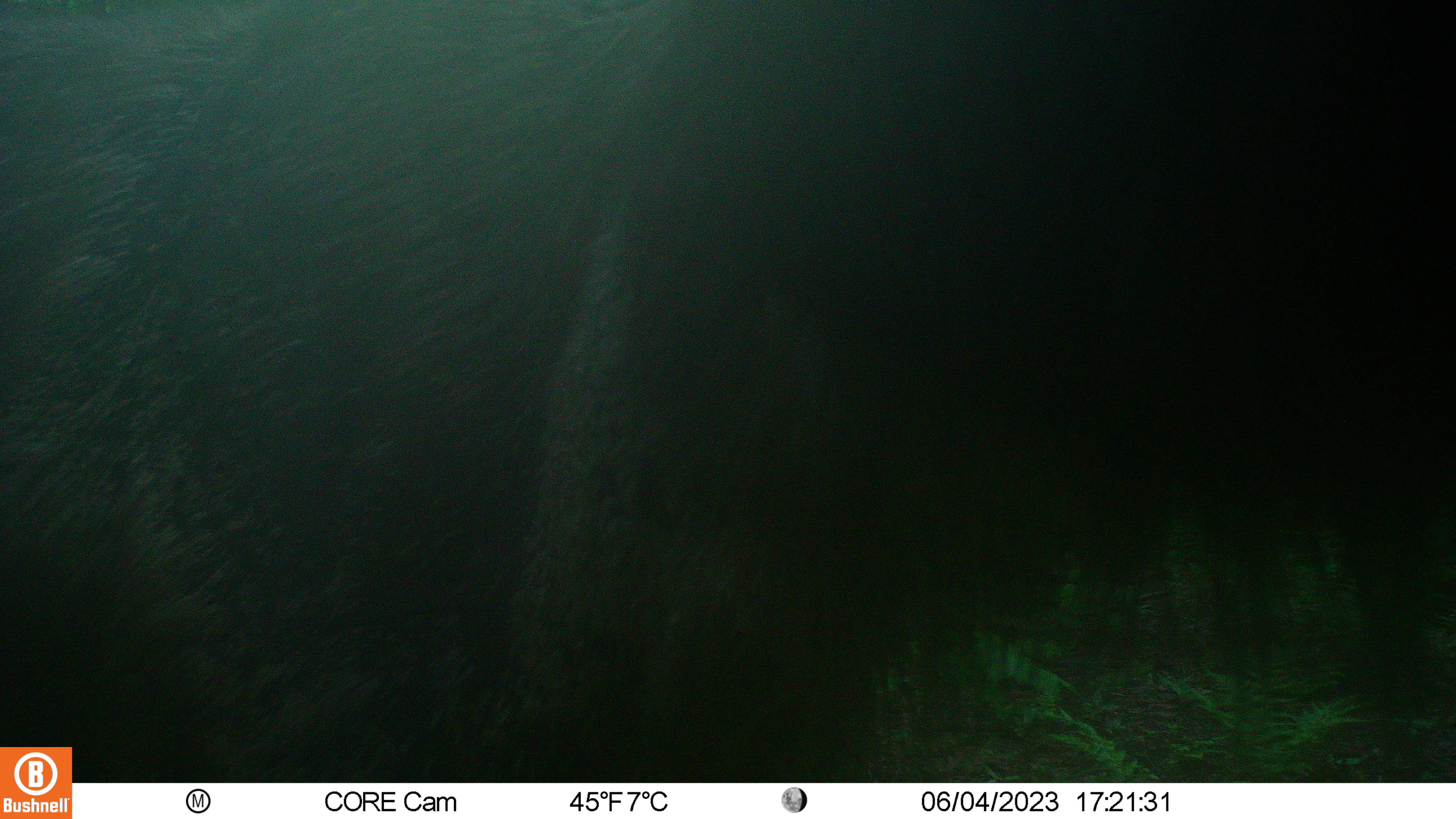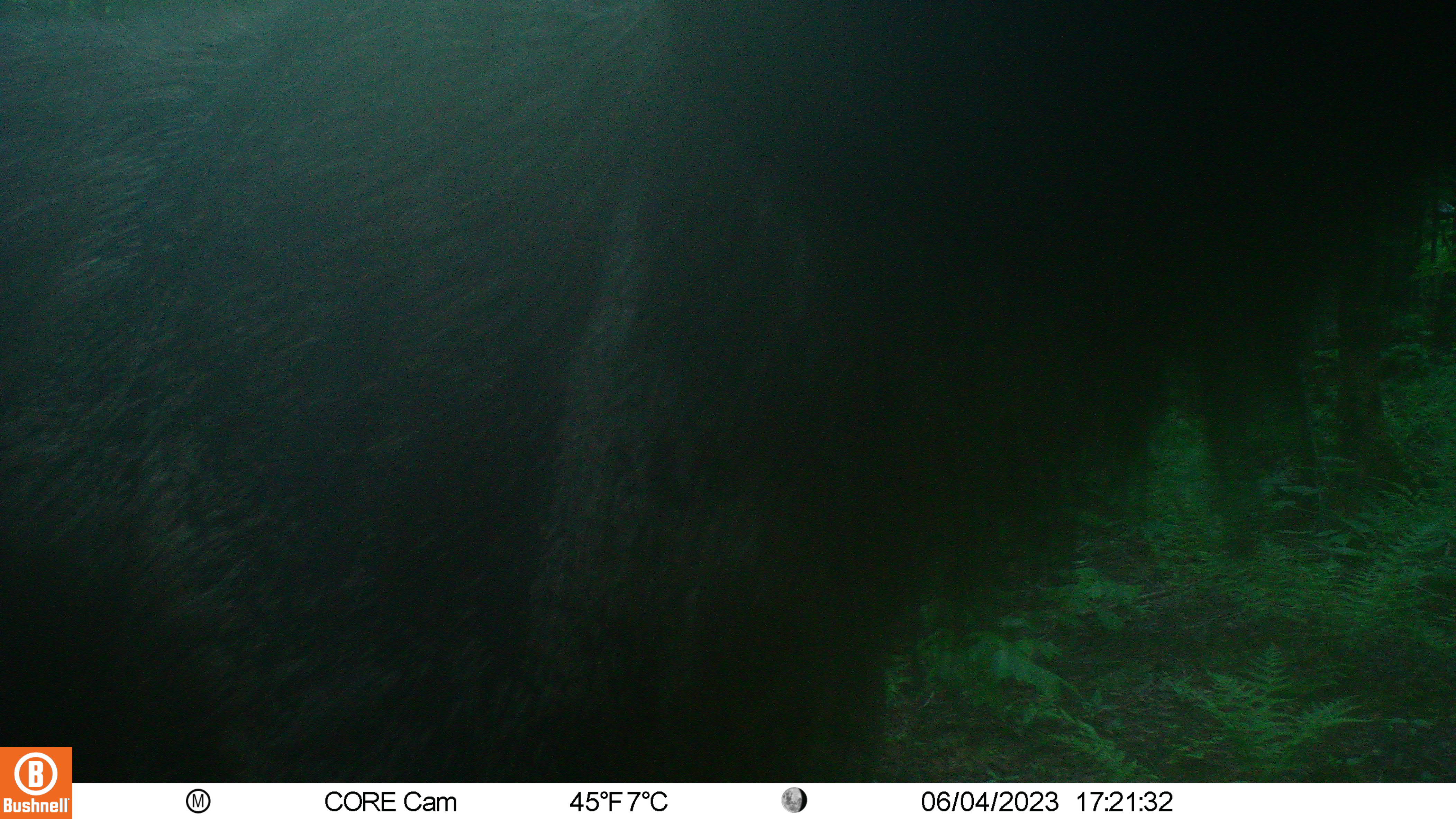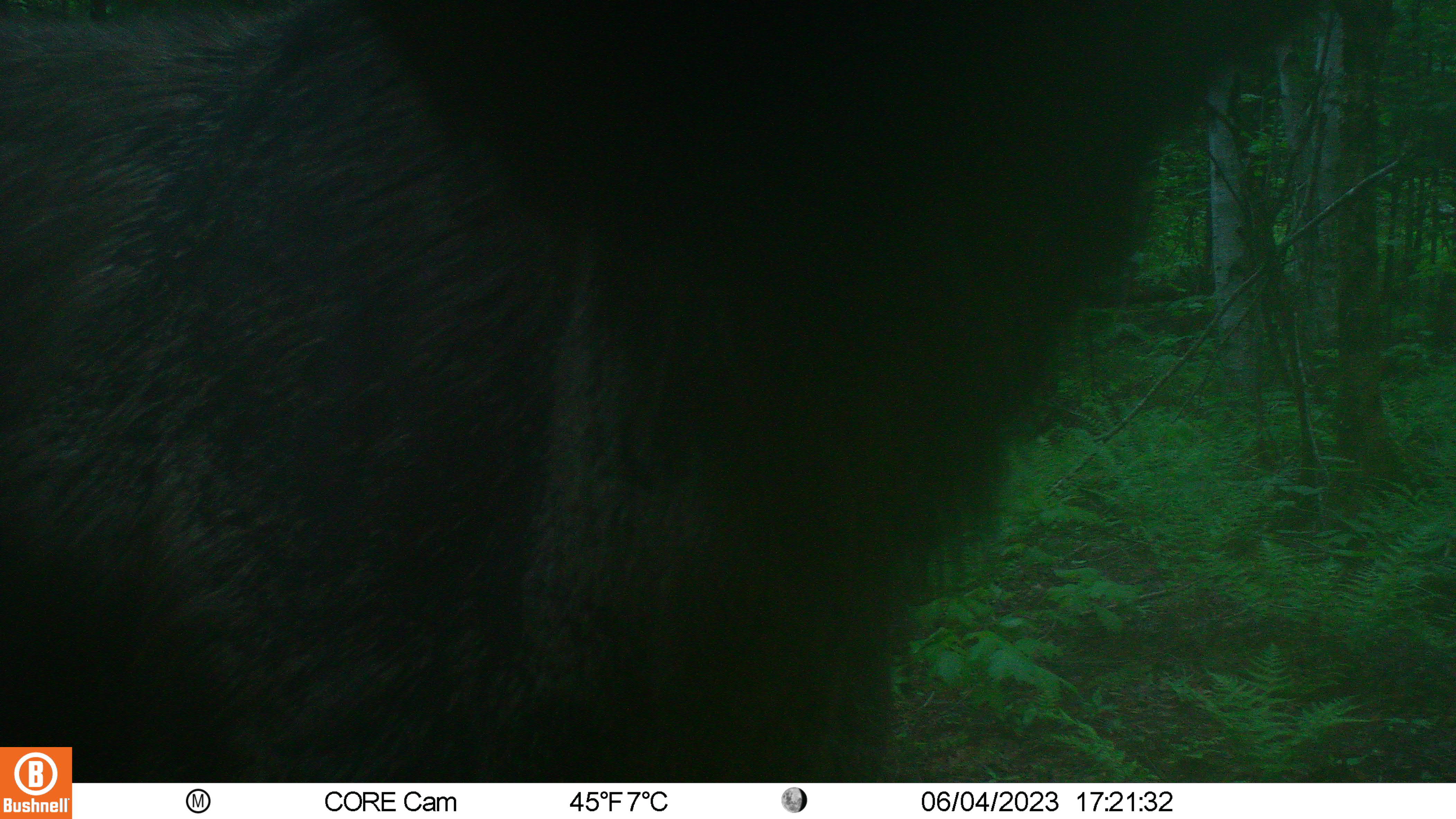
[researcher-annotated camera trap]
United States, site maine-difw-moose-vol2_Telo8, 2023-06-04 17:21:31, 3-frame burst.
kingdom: Animalia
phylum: Chordata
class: Mammalia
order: Artiodactyla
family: Cervidae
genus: Alces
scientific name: Alces alces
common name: moose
Moose (Alces alces).